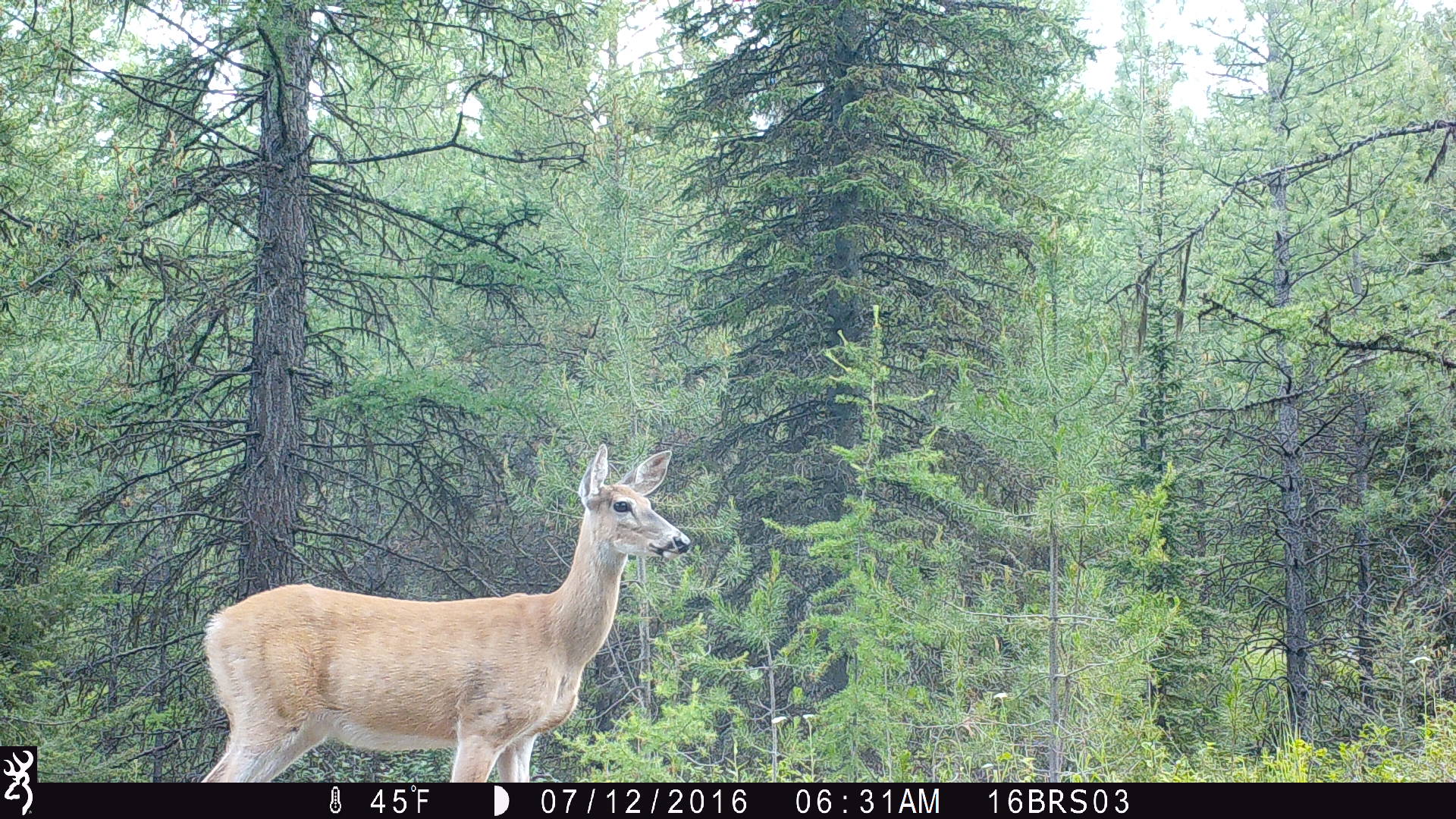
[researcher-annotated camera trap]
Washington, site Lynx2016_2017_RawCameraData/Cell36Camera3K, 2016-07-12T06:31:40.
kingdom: Animalia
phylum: Chordata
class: Mammalia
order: Artiodactyla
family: Cervidae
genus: Odocoileus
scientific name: Odocoileus virginianus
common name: white-tailed deer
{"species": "Odocoileus virginianus (white-tailed deer)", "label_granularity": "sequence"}